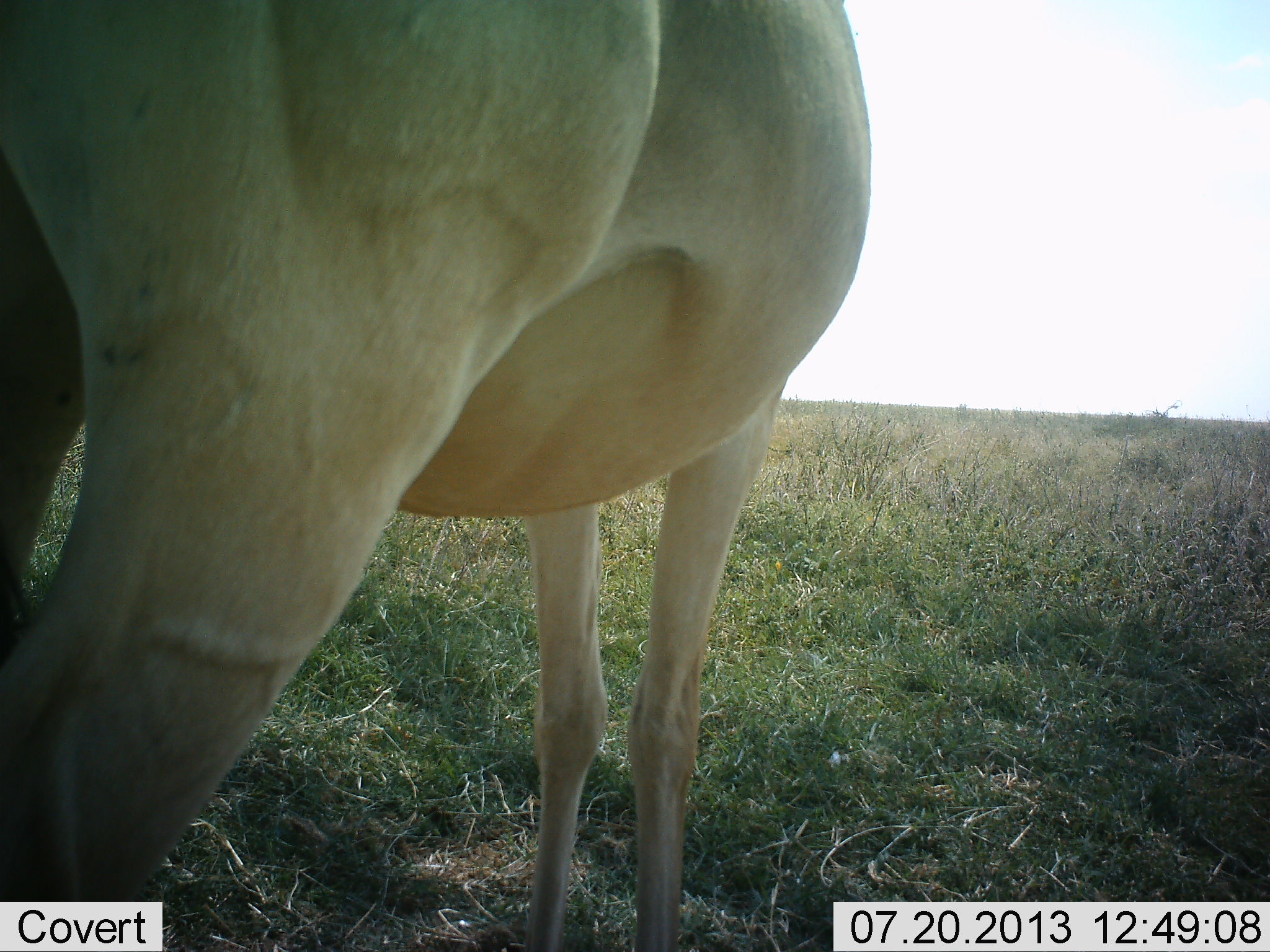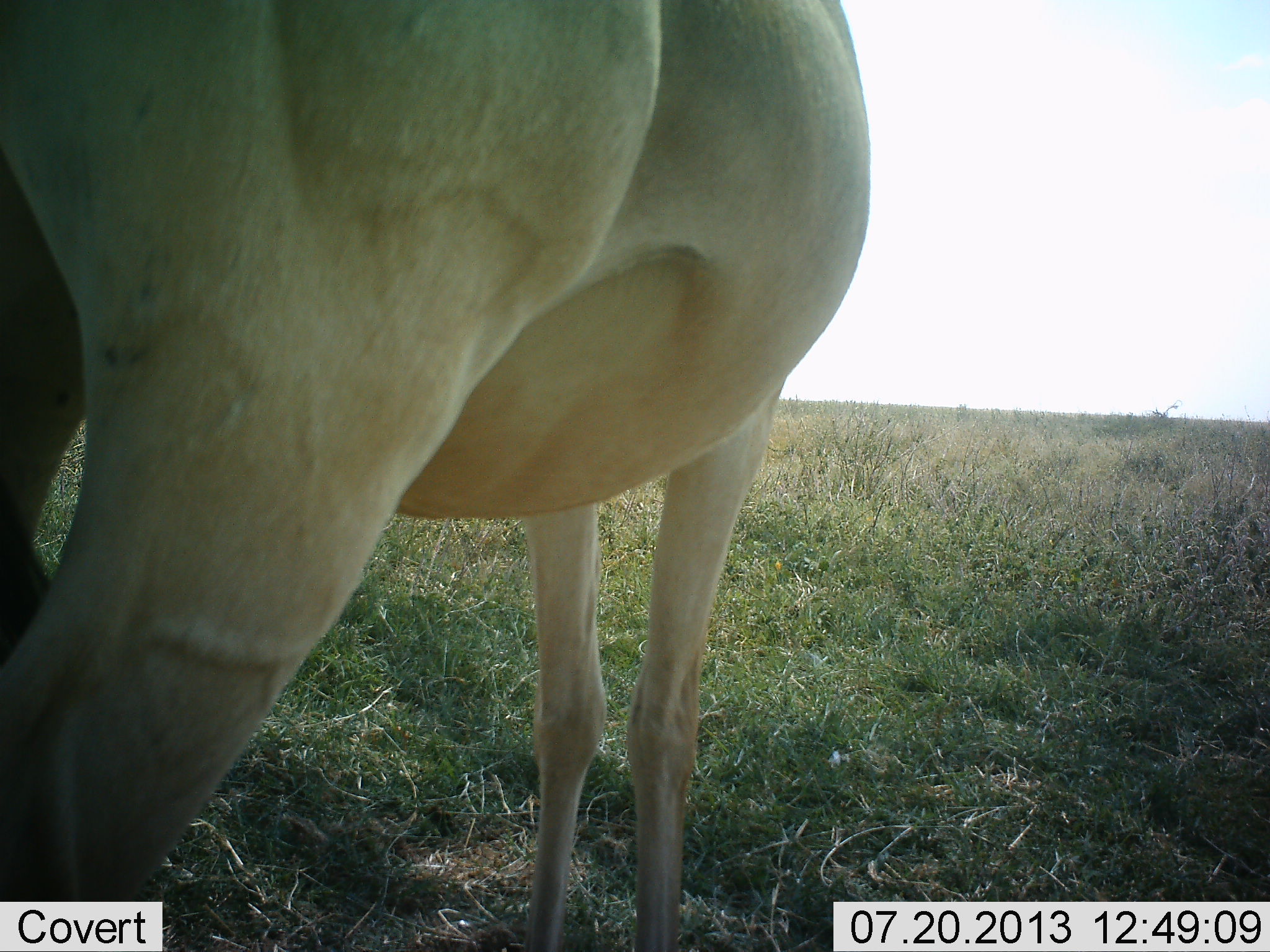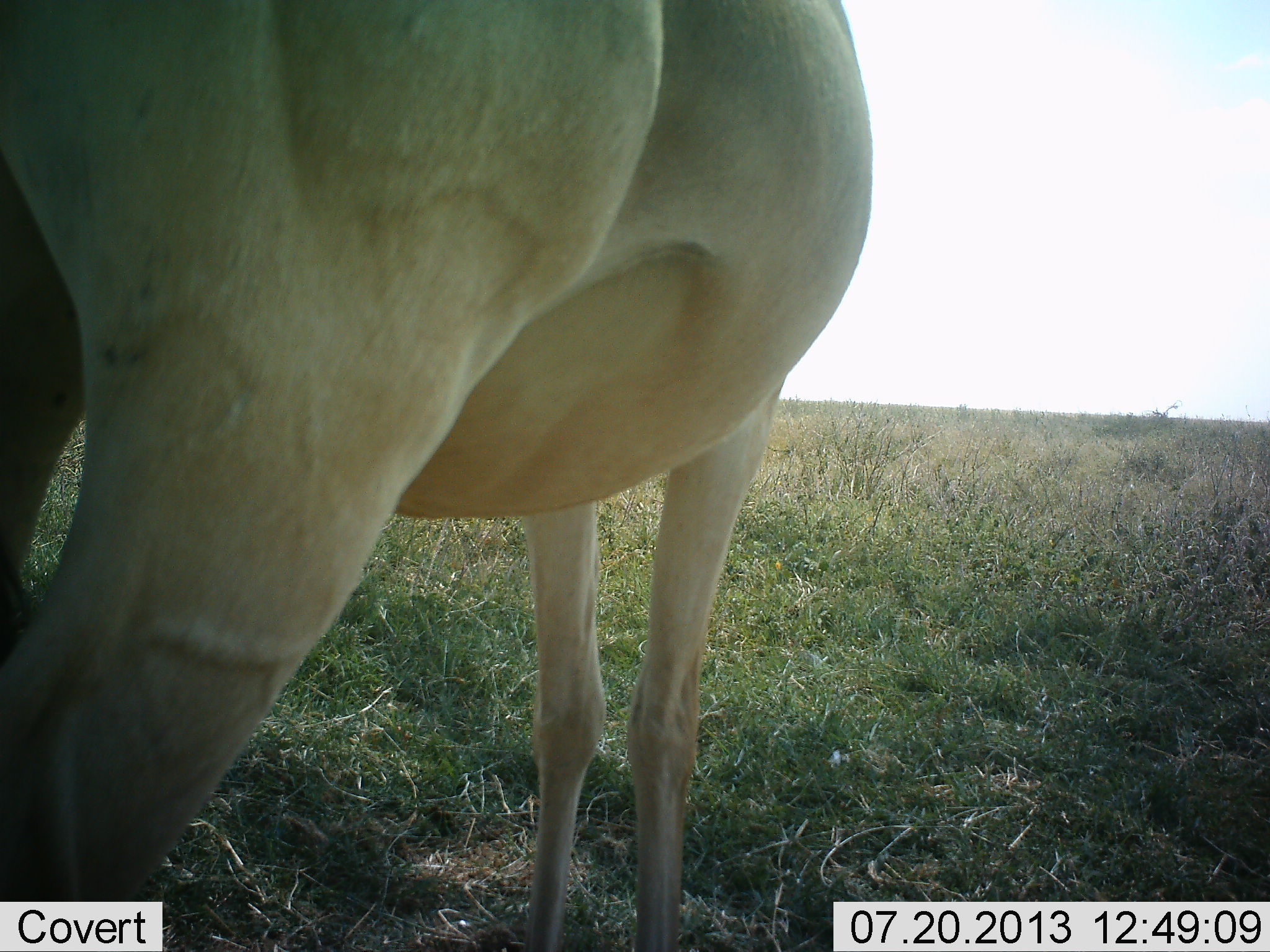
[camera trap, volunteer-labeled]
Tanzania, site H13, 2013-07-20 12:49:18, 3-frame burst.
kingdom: Animalia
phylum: Chordata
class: Mammalia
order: Artiodactyla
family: Bovidae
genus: Alcelaphus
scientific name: Alcelaphus buselaphus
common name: hartebeest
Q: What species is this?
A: Hartebeest (Alcelaphus buselaphus).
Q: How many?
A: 1.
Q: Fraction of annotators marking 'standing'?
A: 95%.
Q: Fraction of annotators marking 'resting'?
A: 0%.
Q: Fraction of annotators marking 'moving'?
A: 0%.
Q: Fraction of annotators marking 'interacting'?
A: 0%.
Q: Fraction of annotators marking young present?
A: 0%.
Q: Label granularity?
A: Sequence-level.